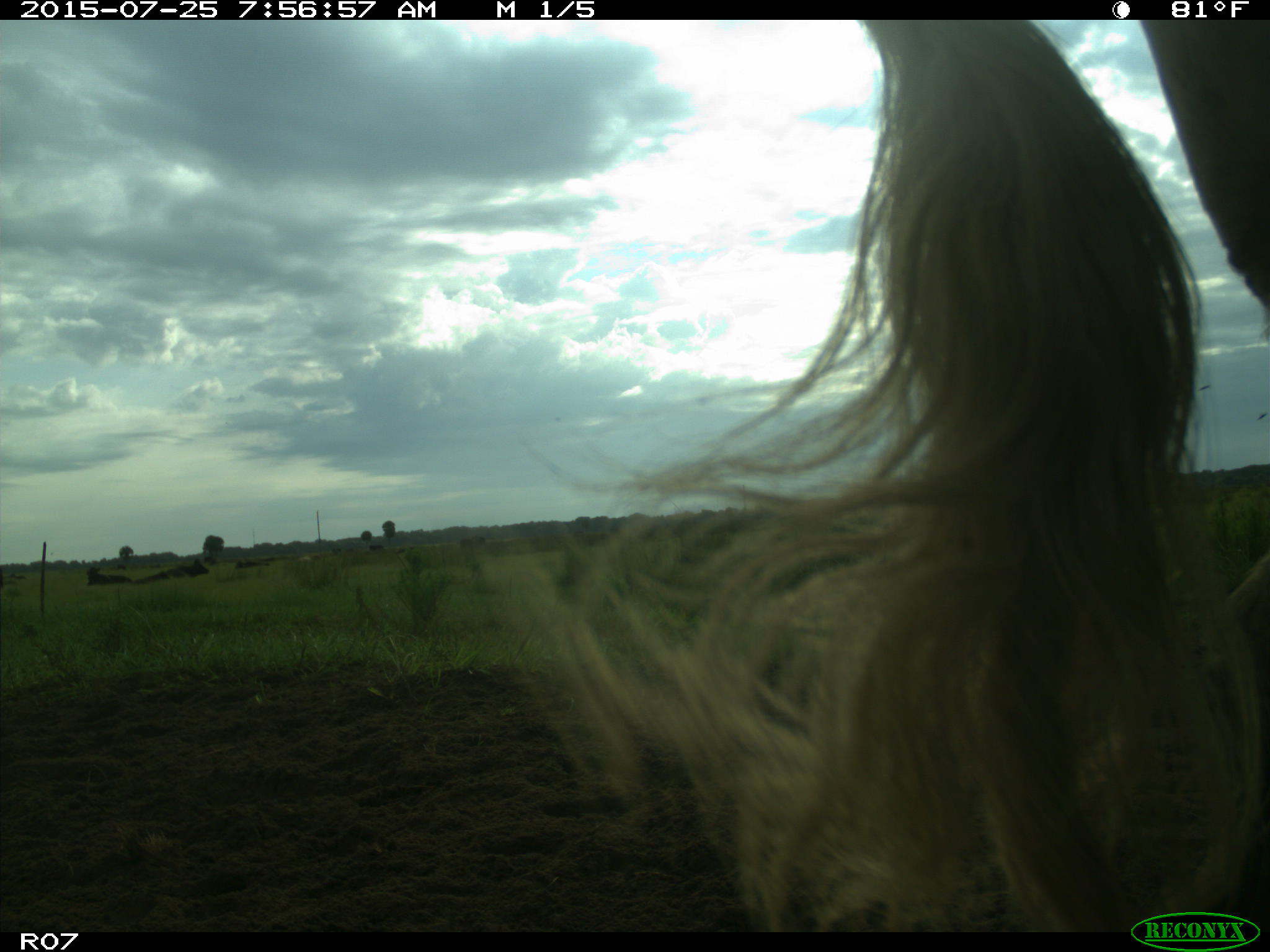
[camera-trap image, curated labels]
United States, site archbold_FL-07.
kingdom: Animalia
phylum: Chordata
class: Mammalia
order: Artiodactyla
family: Bovidae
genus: Bos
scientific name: Bos taurus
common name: domestic cow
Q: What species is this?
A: Bos taurus (domestic cow).